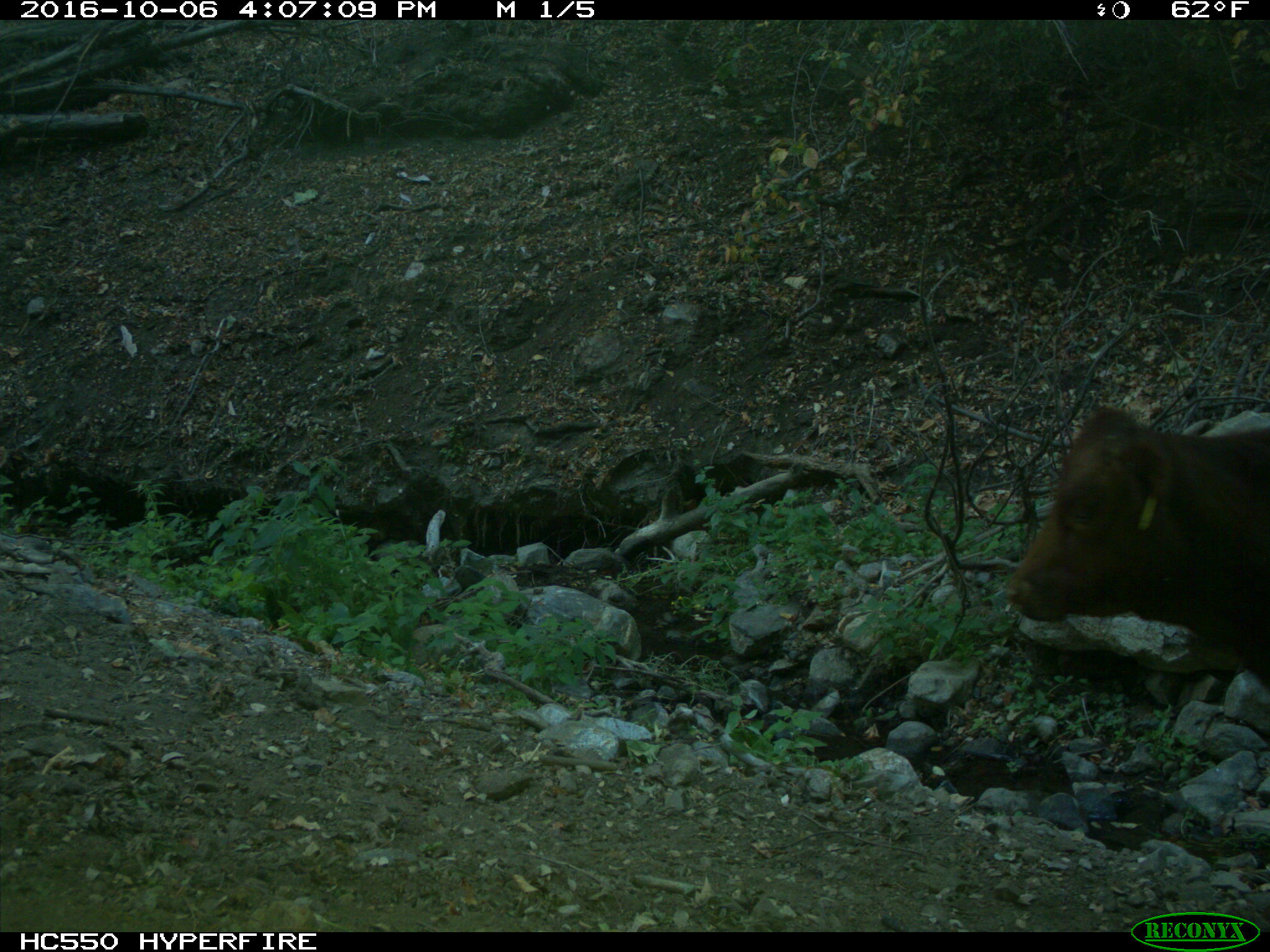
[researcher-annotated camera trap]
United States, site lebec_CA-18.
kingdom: Animalia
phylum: Chordata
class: Mammalia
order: Artiodactyla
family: Bovidae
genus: Bos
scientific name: Bos taurus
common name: domestic cow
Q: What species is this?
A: Bos taurus (domestic cow).